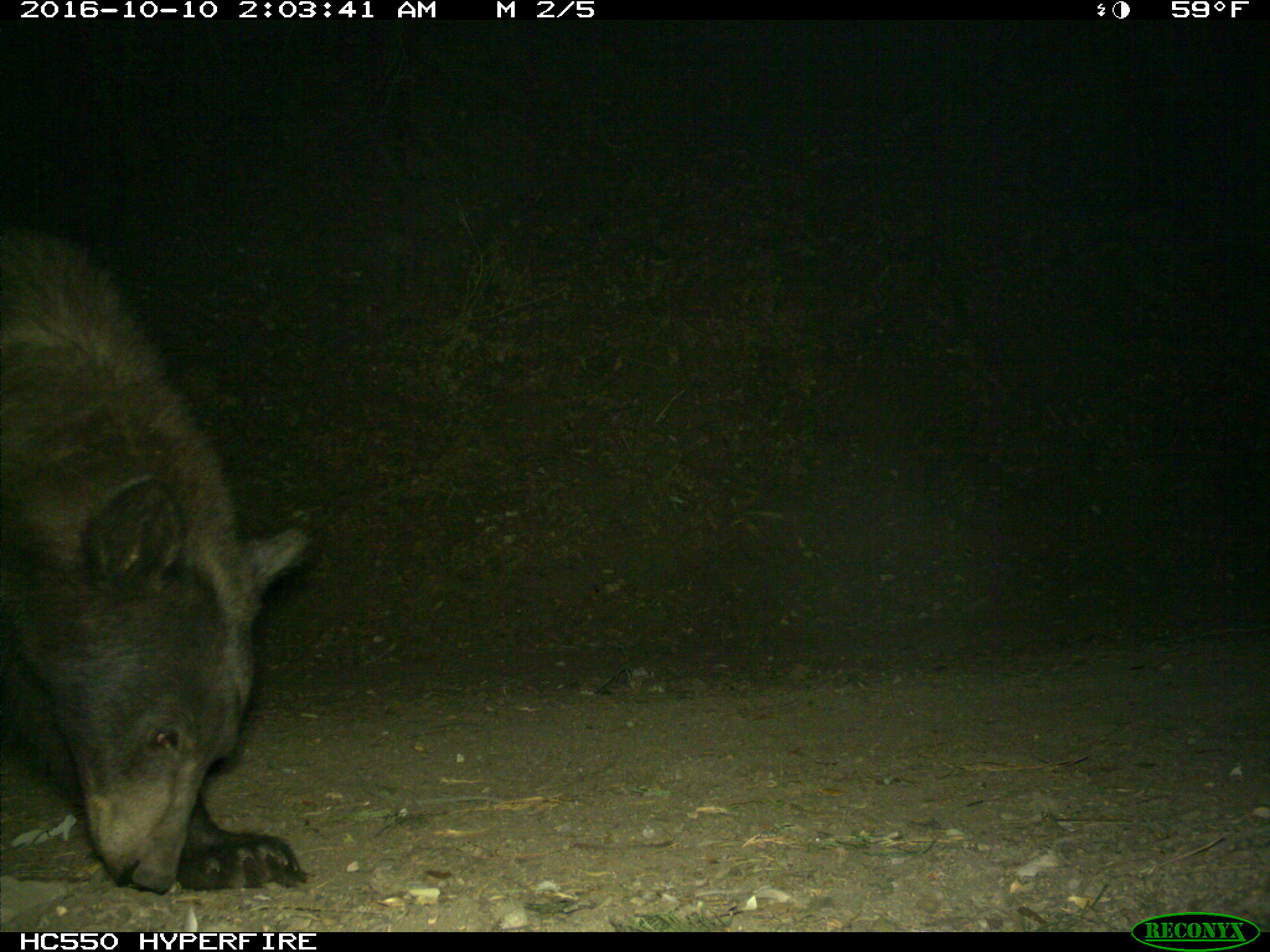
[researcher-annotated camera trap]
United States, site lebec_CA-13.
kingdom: Animalia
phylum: Chordata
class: Mammalia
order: Carnivora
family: Ursidae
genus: Ursus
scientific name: Ursus americanus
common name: american black bear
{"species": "Ursus americanus (american black bear)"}